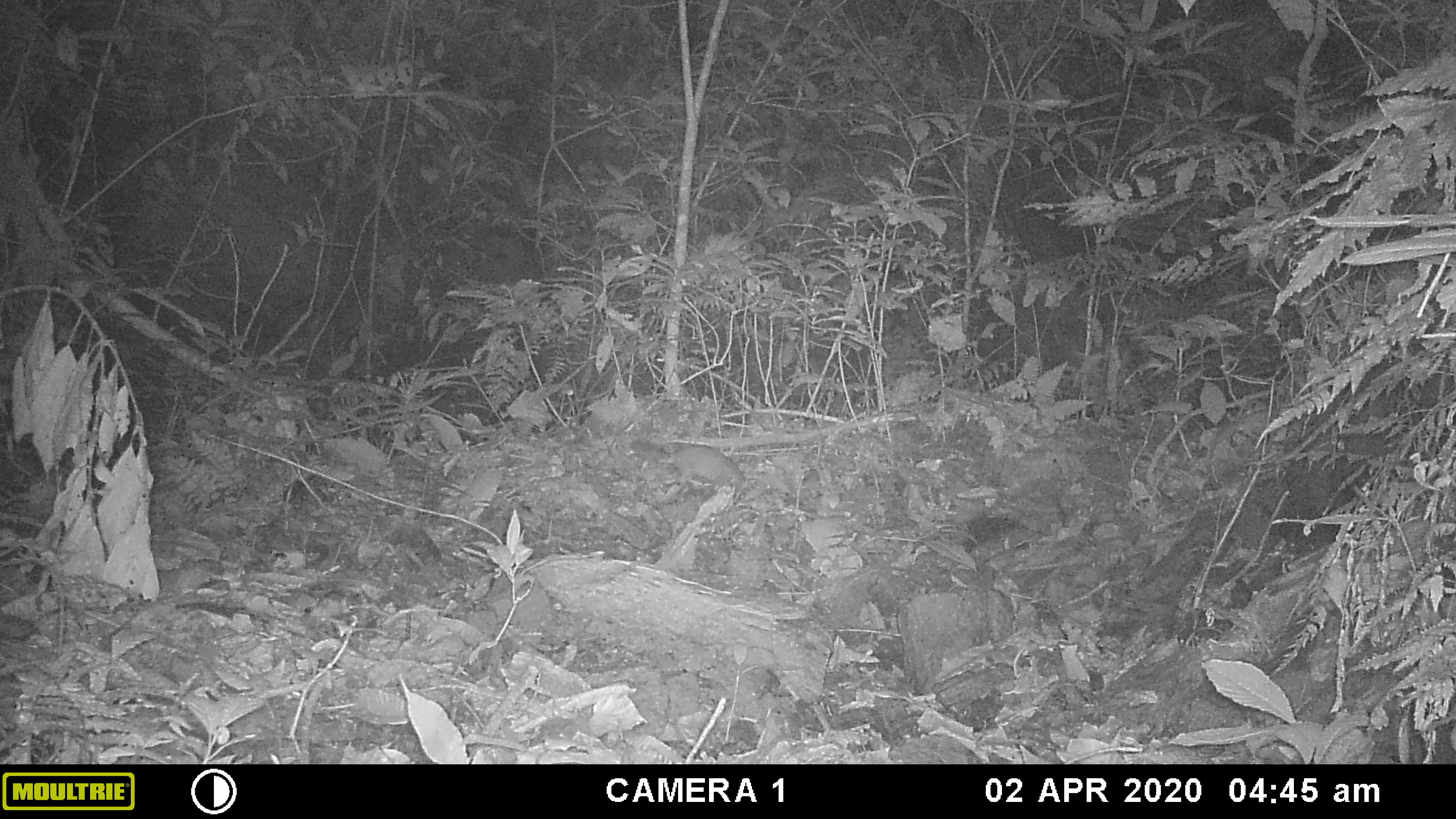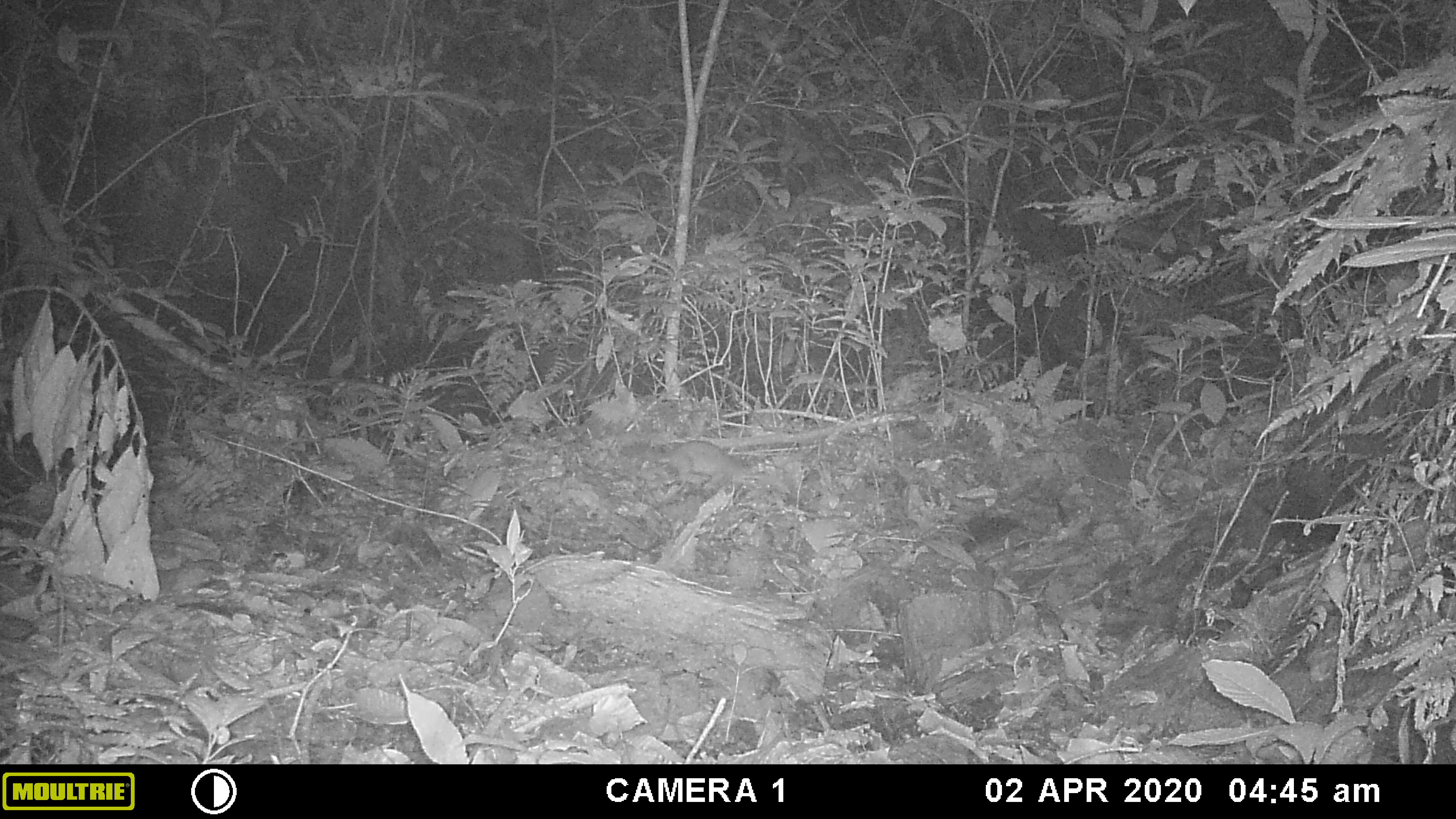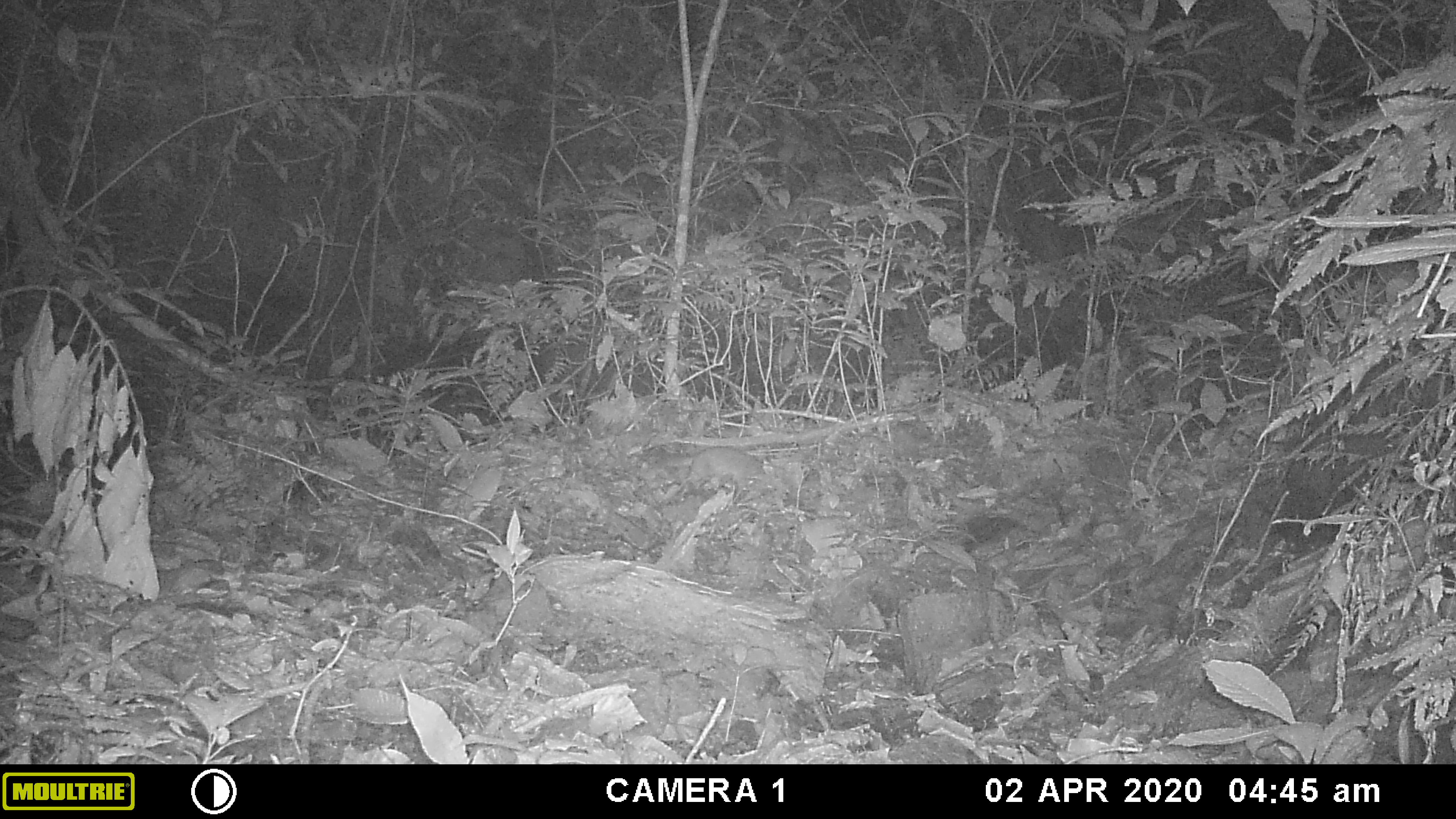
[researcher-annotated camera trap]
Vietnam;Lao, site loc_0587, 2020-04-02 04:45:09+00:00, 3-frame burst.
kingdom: Animalia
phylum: Chordata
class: Mammalia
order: Carnivora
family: Mustelidae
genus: Melogale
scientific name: Melogale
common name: ferret badger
Ferret badger (Melogale). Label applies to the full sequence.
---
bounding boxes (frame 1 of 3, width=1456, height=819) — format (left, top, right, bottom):
ferret badger: (675, 445, 741, 484)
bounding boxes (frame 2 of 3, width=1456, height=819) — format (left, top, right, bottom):
ferret badger: (669, 440, 740, 484)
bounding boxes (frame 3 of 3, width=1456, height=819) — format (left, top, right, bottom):
ferret badger: (686, 443, 763, 484)